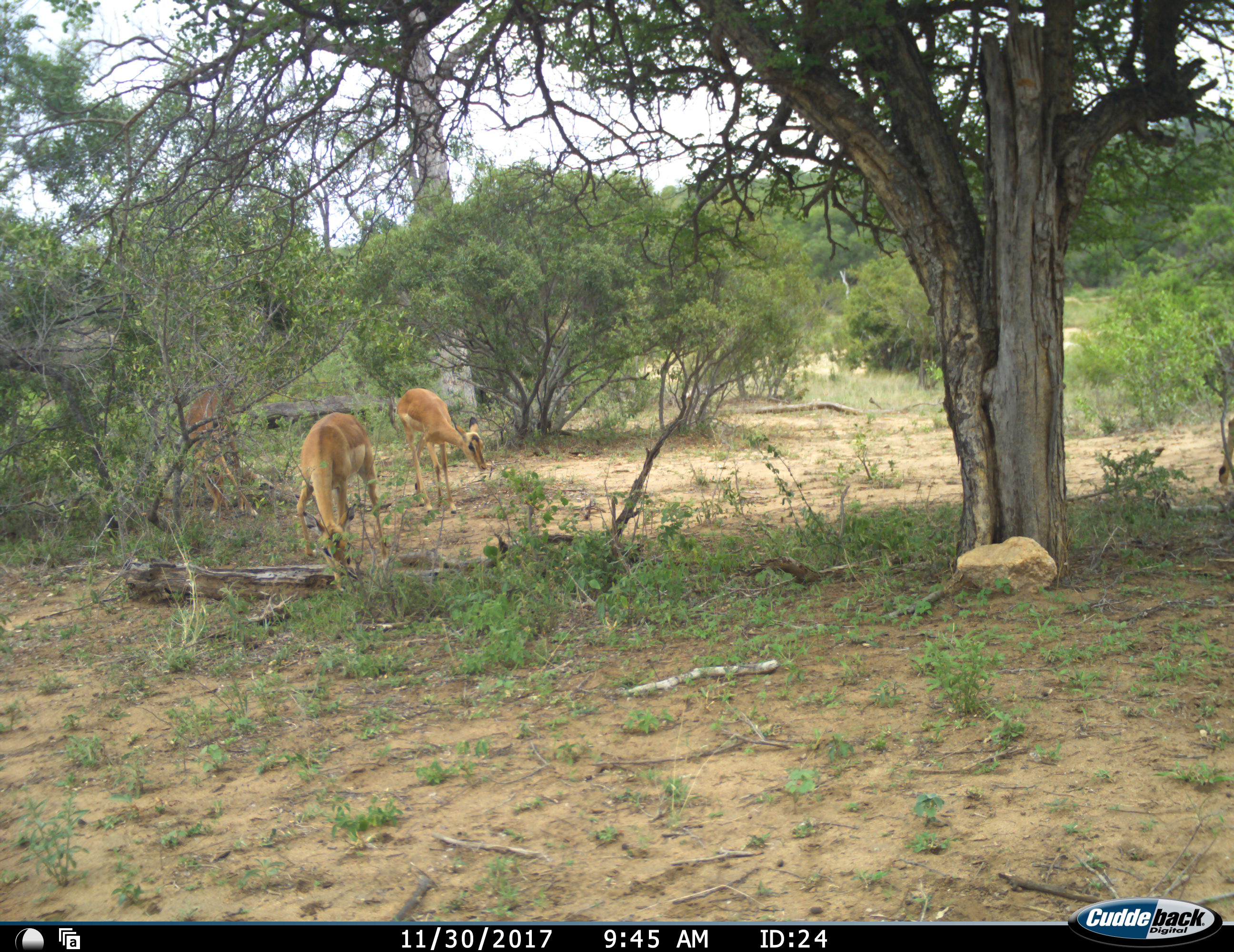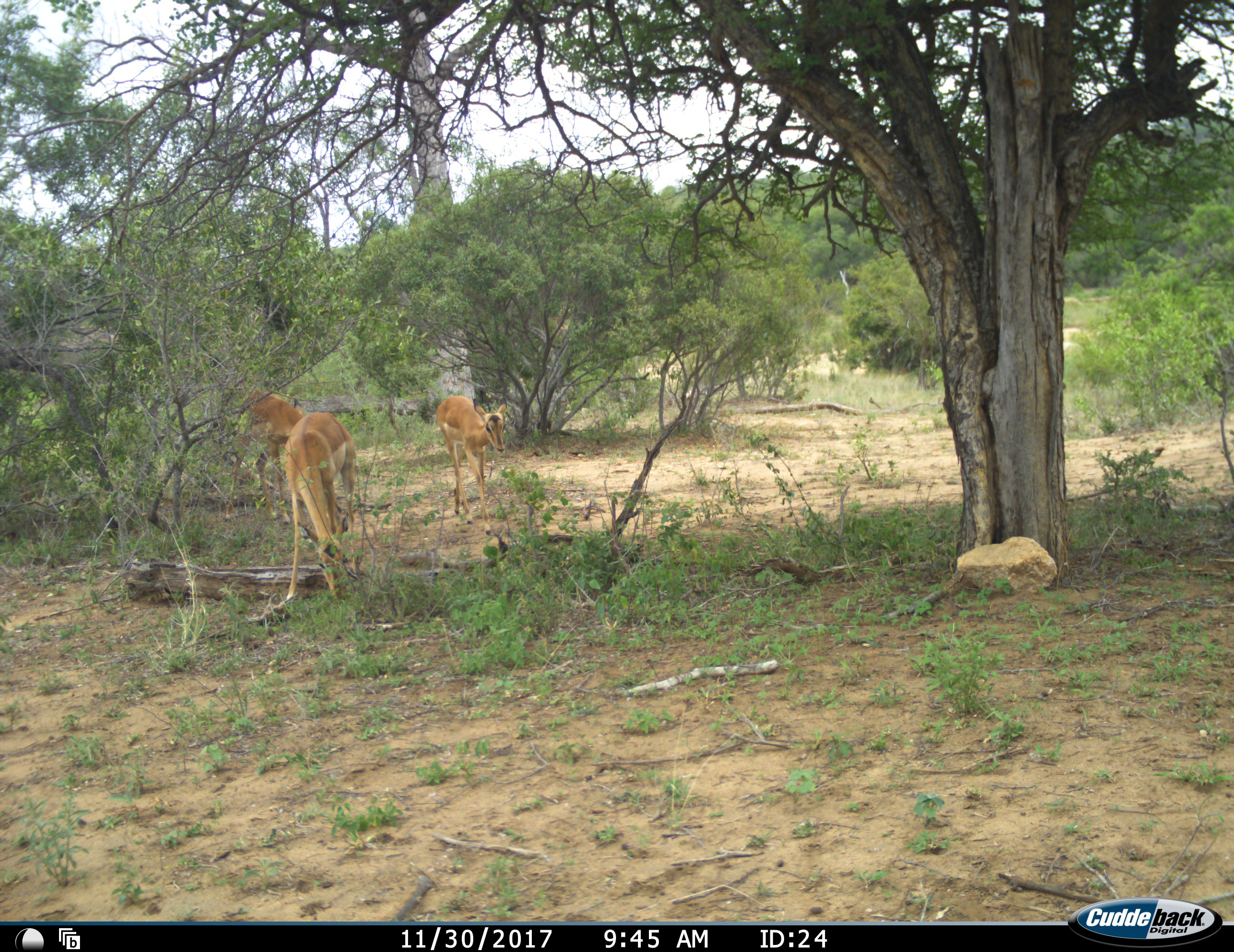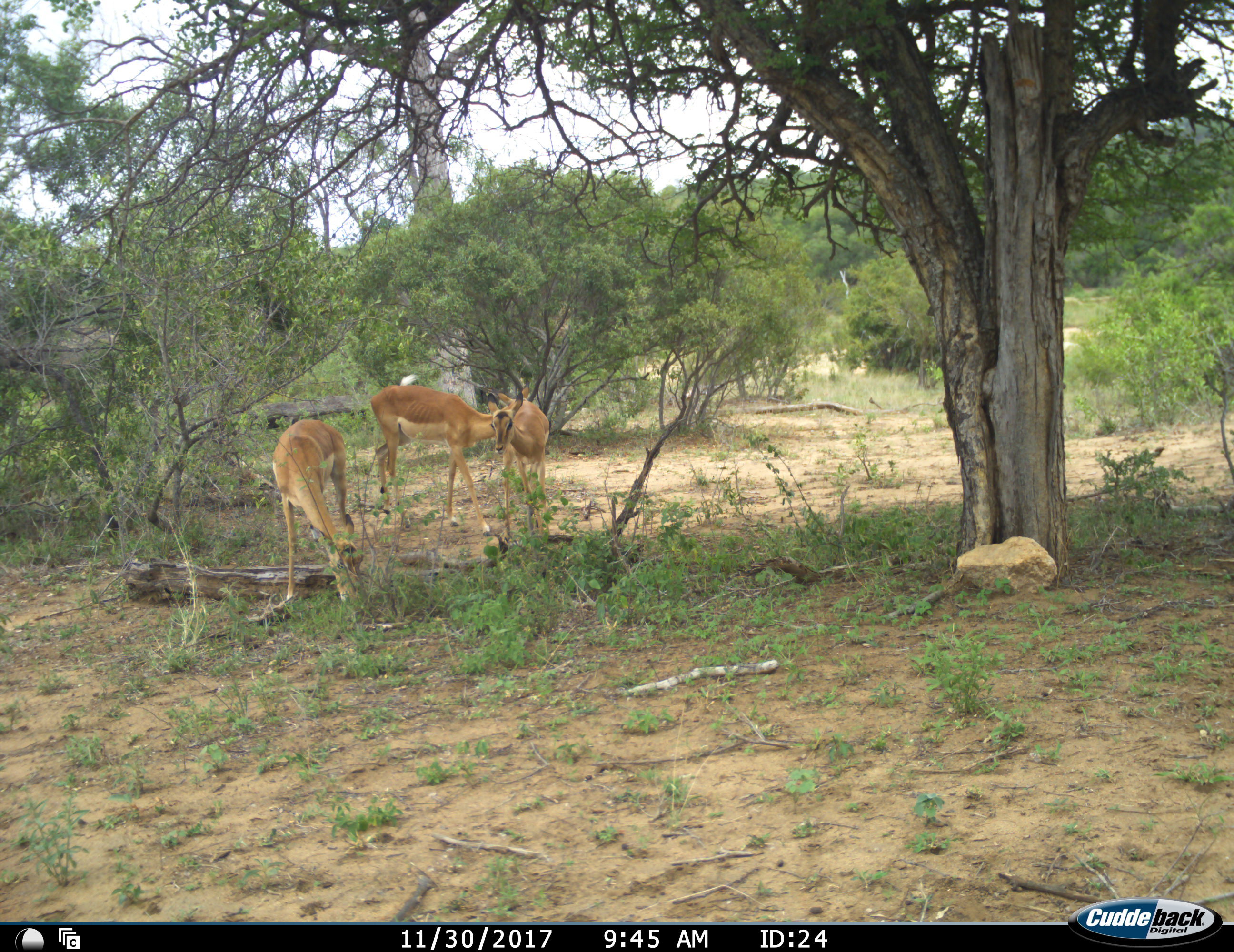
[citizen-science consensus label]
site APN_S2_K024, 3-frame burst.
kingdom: Animalia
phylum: Chordata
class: Mammalia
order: Artiodactyla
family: Bovidae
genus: Aepyceros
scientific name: Aepyceros melampus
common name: impala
Impala (Aepyceros melampus), count 4. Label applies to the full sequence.